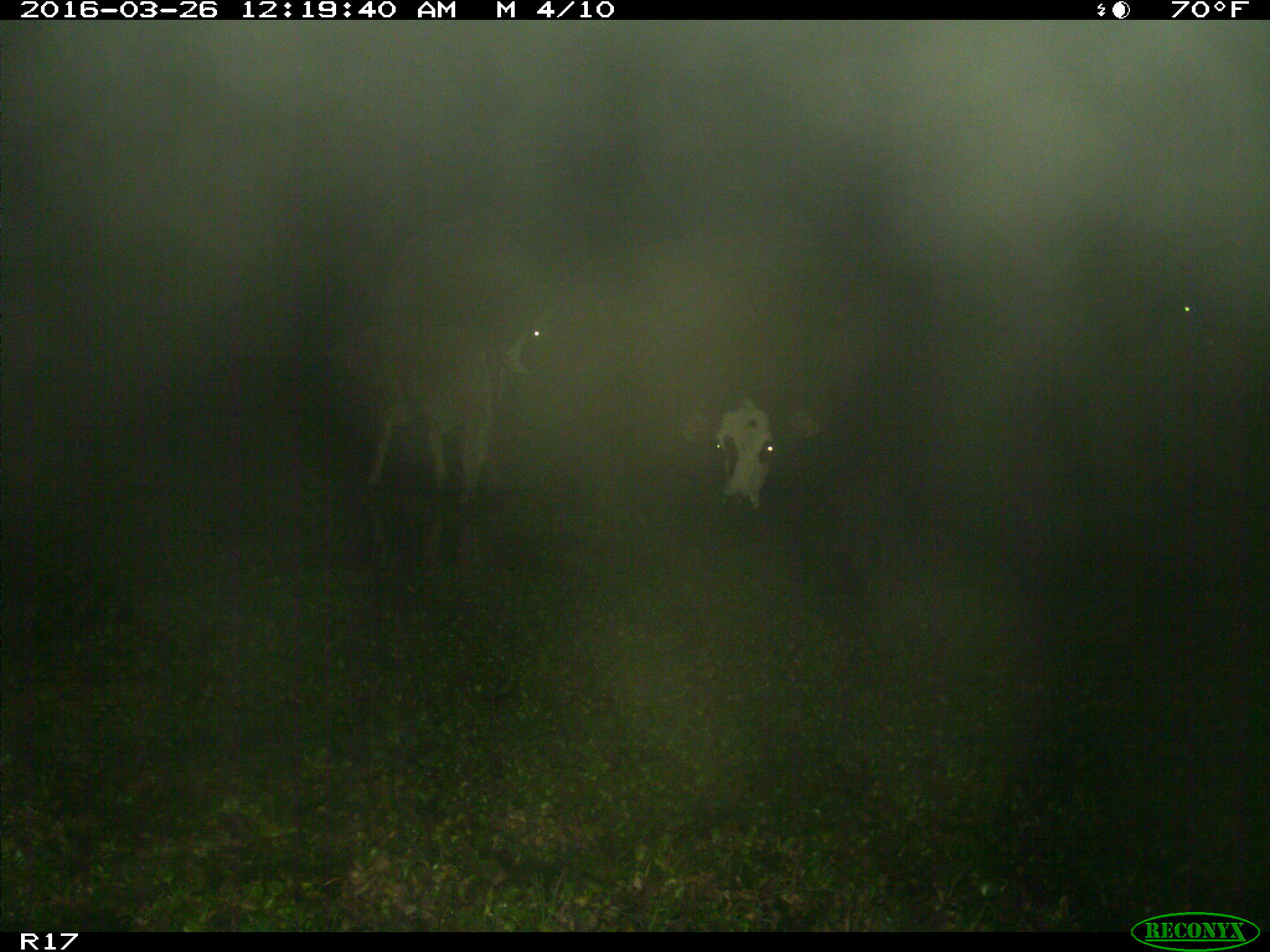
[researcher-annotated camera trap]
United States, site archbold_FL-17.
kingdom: Animalia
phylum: Chordata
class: Mammalia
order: Artiodactyla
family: Bovidae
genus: Bos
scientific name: Bos taurus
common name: domestic cow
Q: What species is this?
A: Bos taurus (domestic cow).